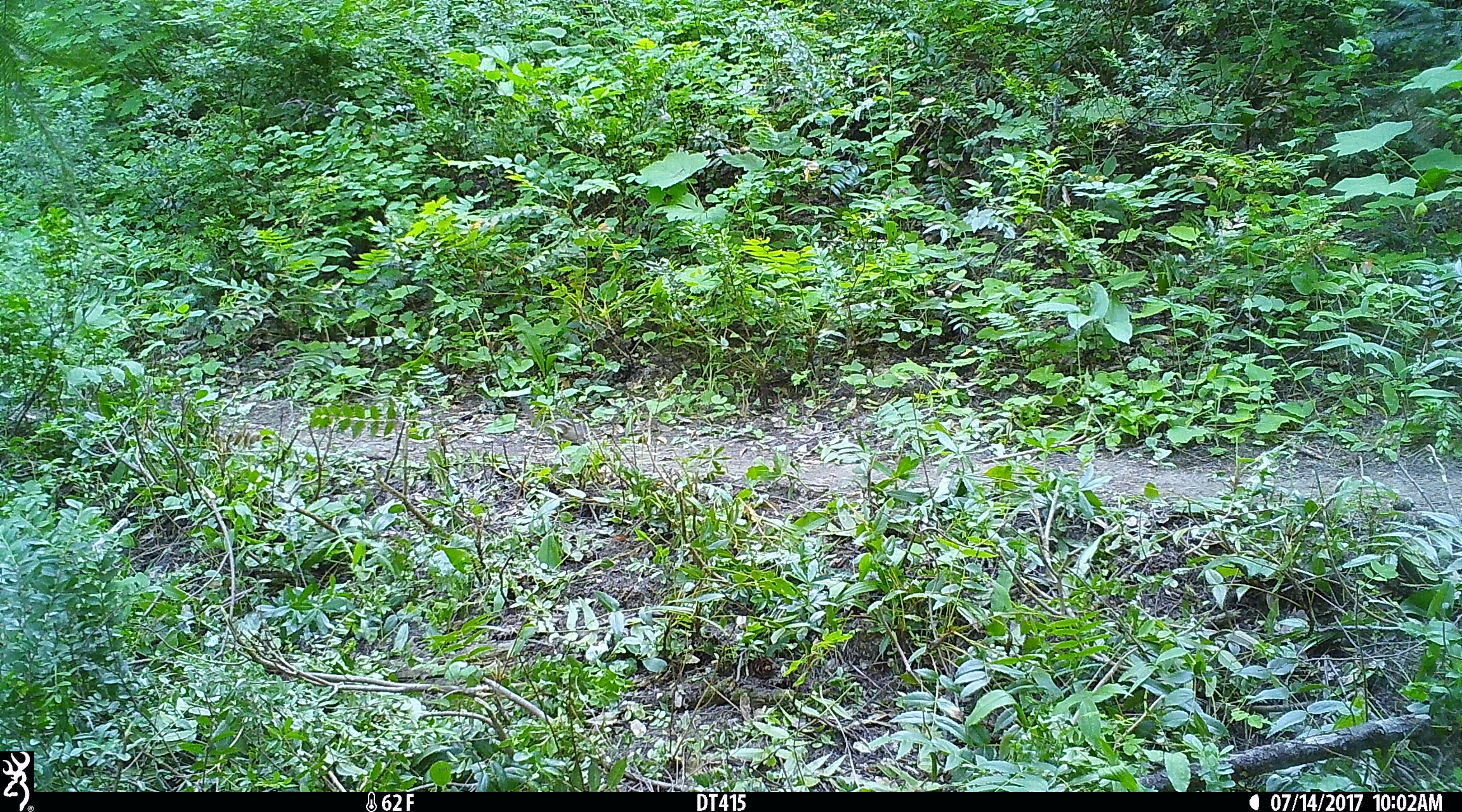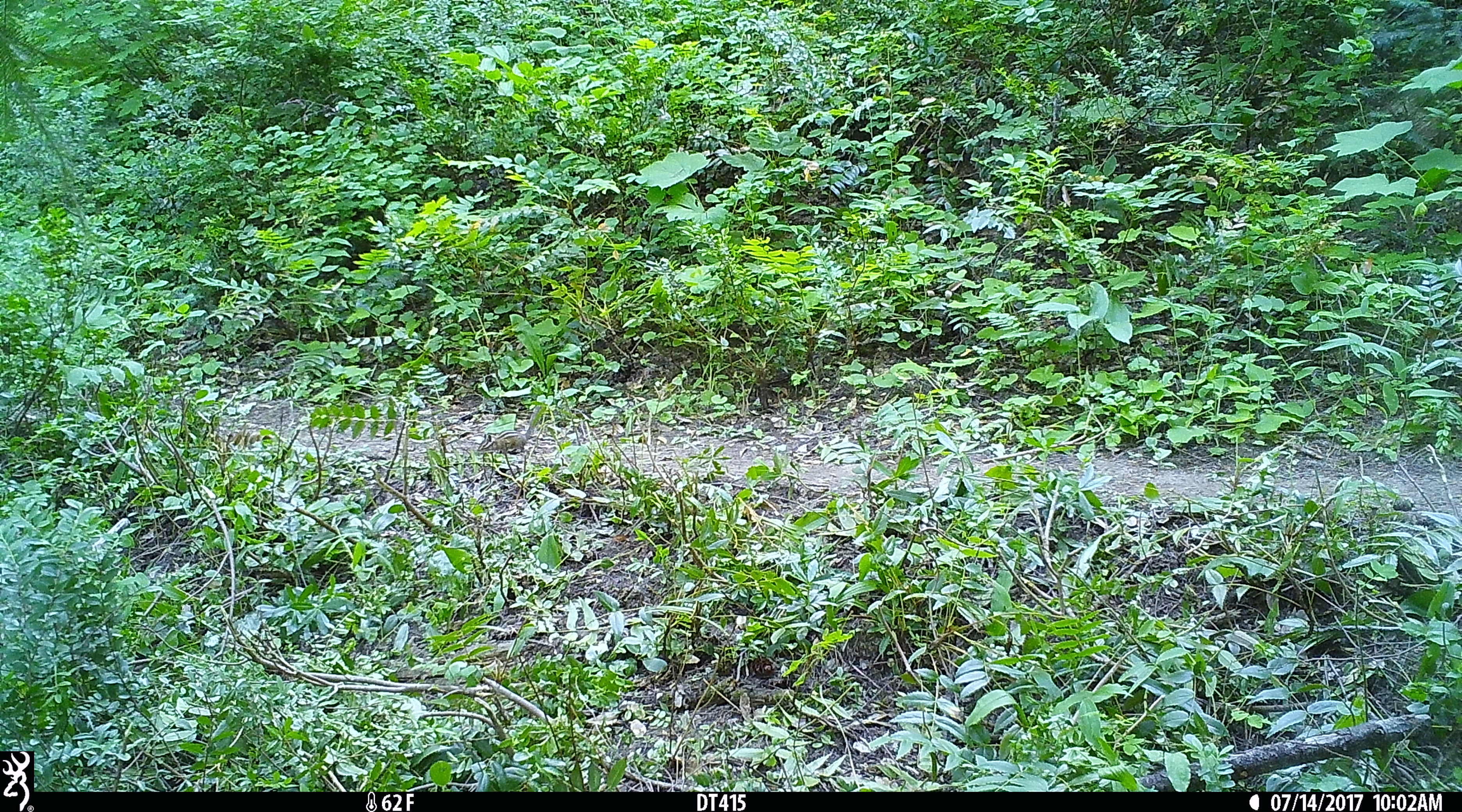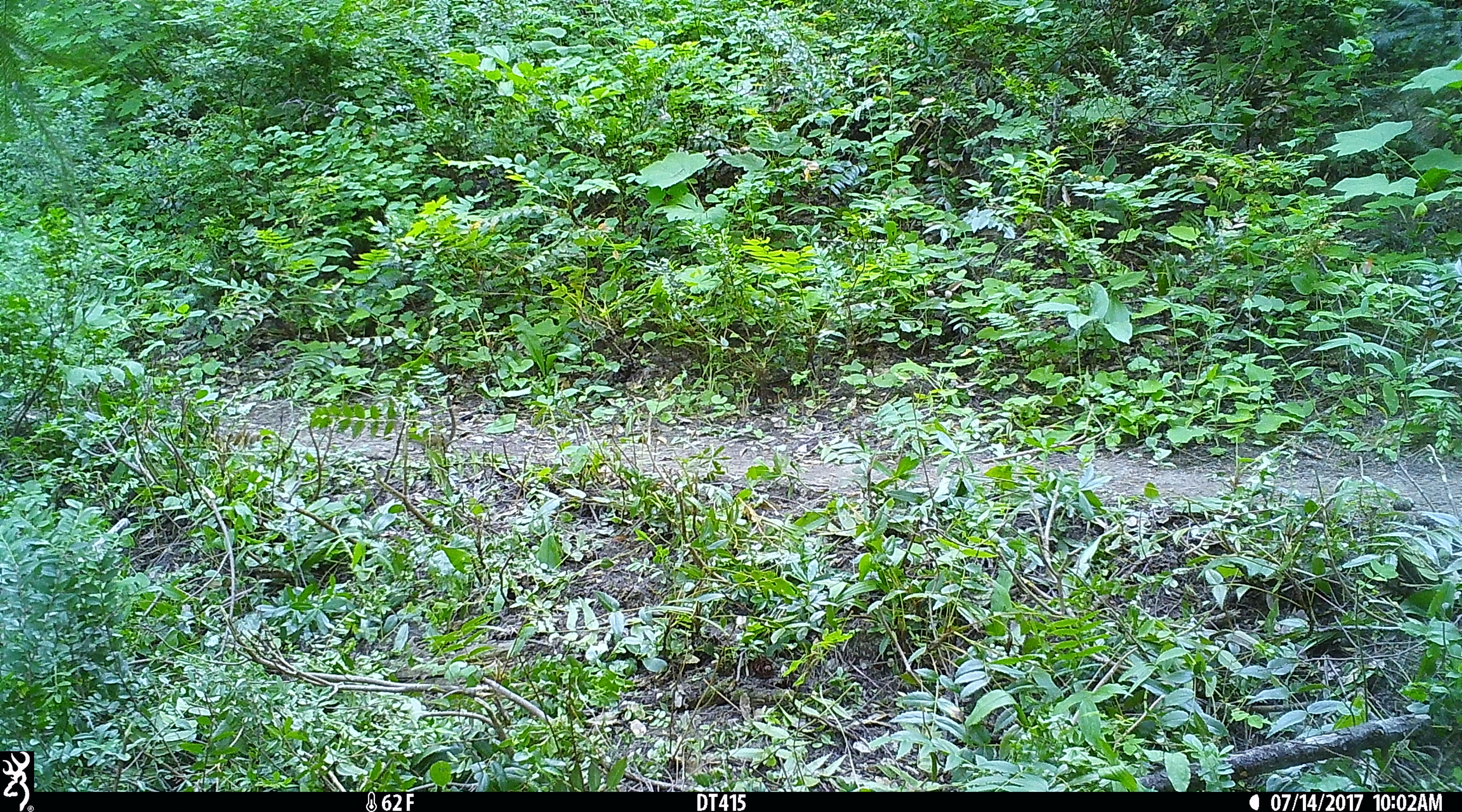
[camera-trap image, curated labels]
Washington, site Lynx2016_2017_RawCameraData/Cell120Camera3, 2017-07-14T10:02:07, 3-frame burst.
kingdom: Animalia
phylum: Chordata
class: Mammalia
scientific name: Mammalia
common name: small mammal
Small mammal (Mammalia). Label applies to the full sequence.